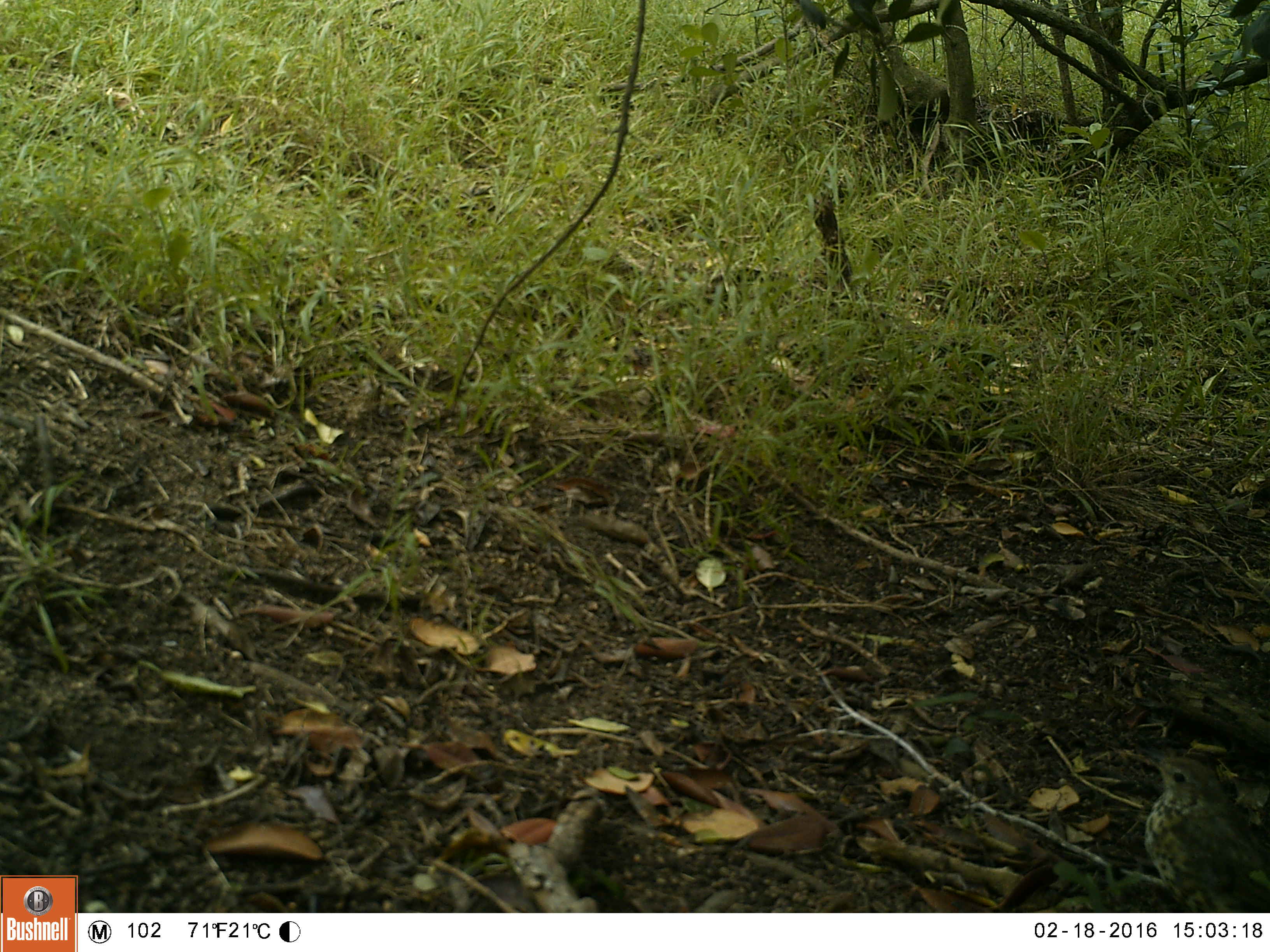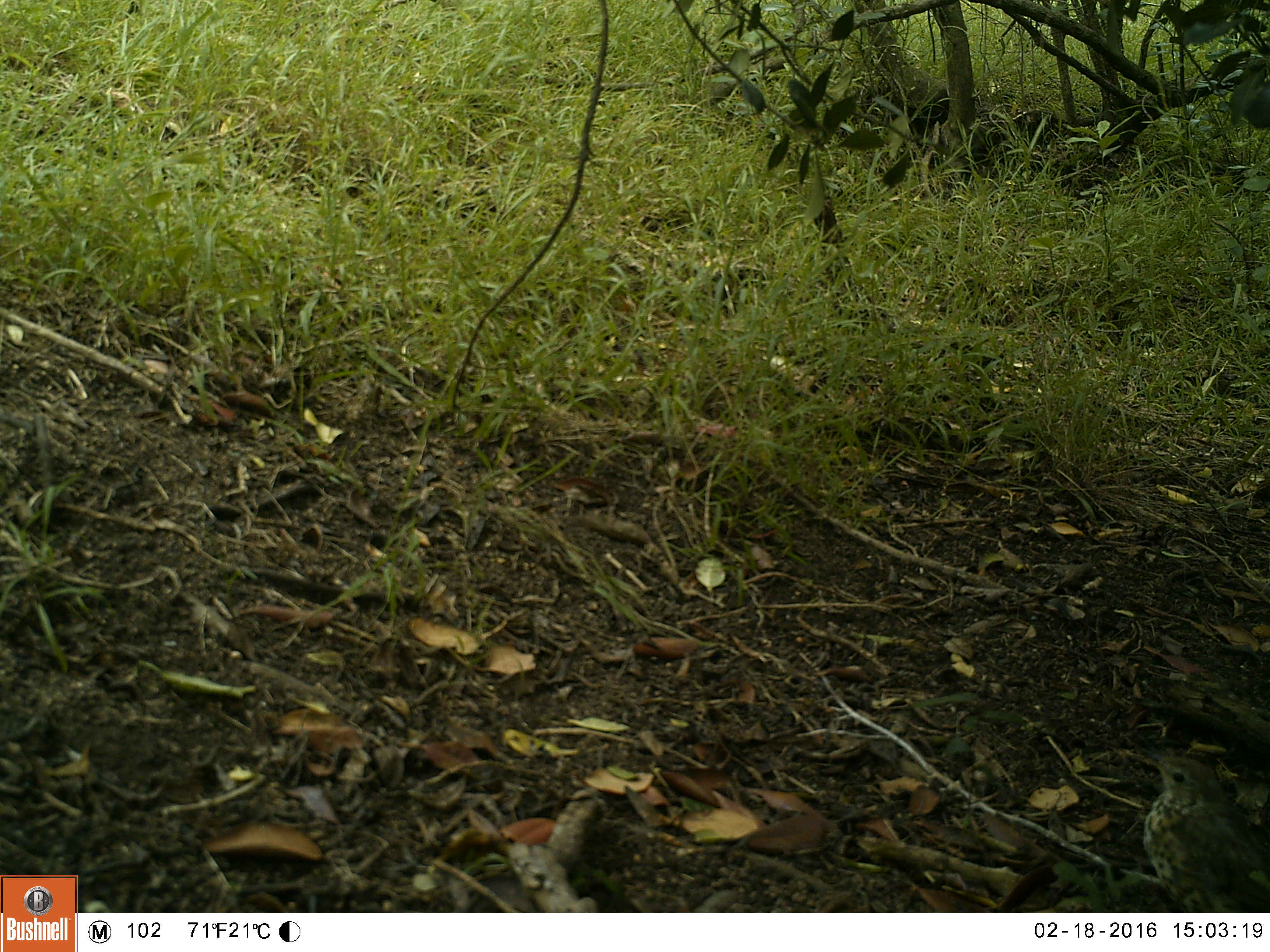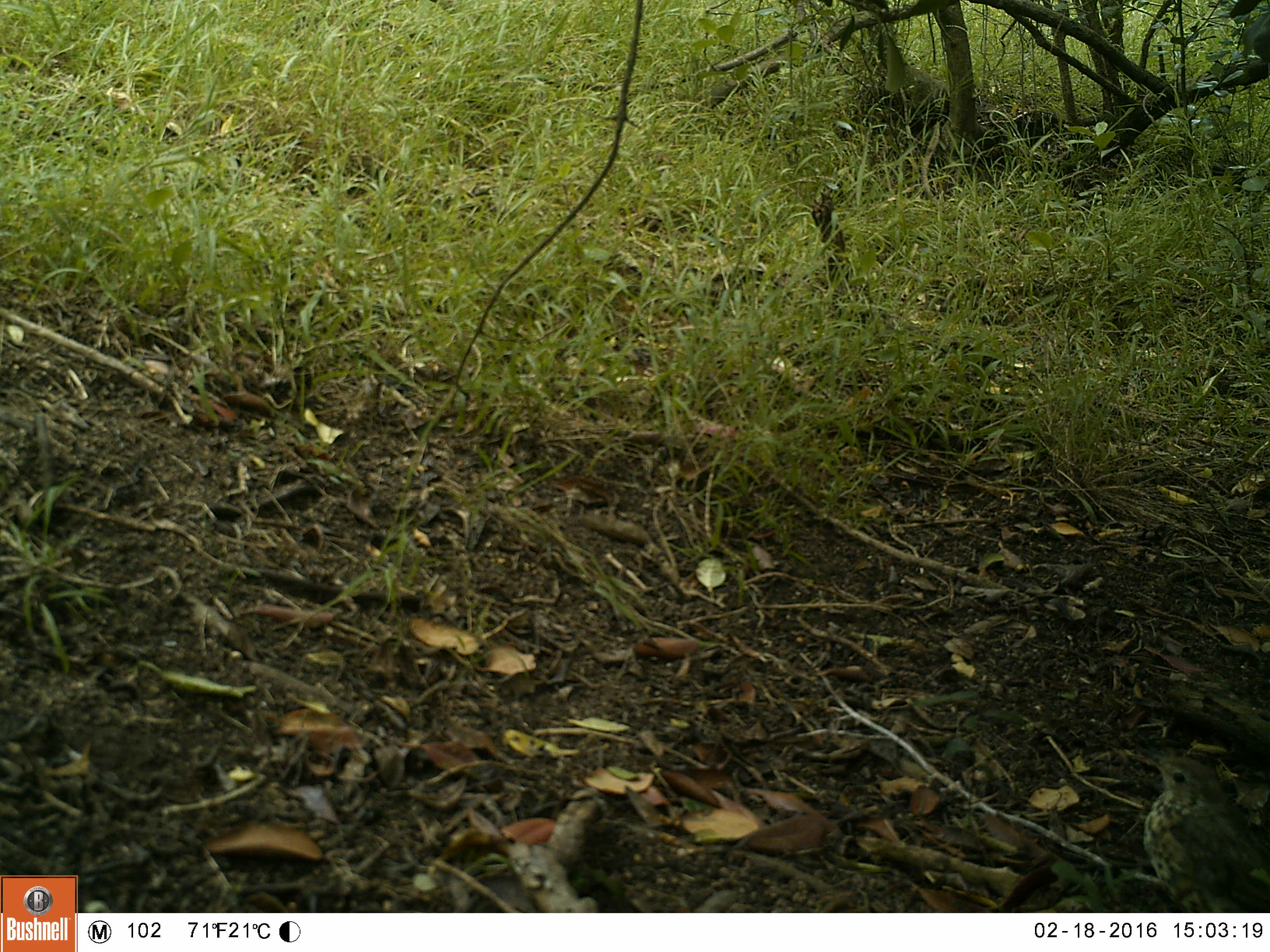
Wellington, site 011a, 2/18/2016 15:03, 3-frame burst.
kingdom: Animalia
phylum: Chordata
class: Aves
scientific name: Aves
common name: bird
Bird (Aves).